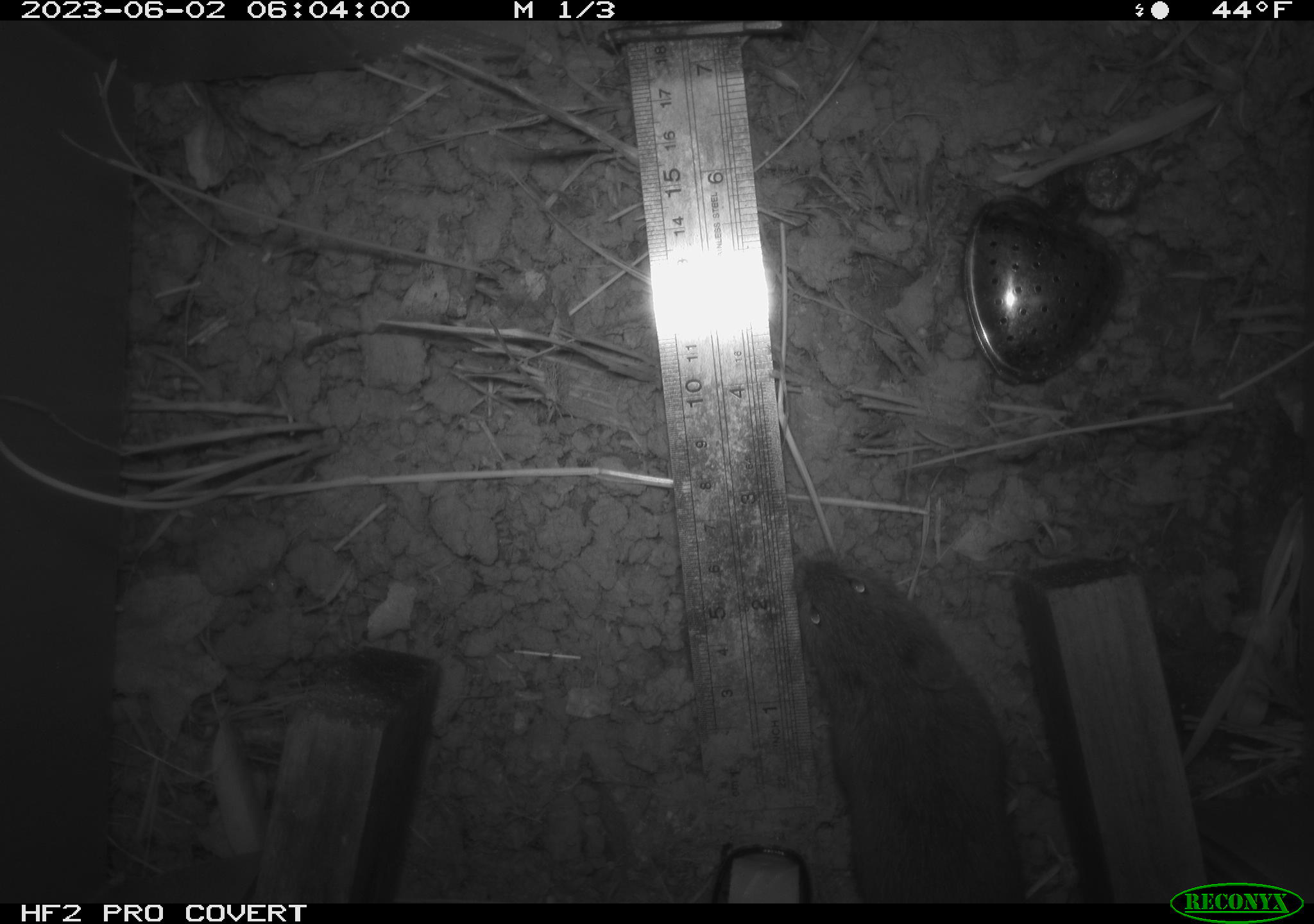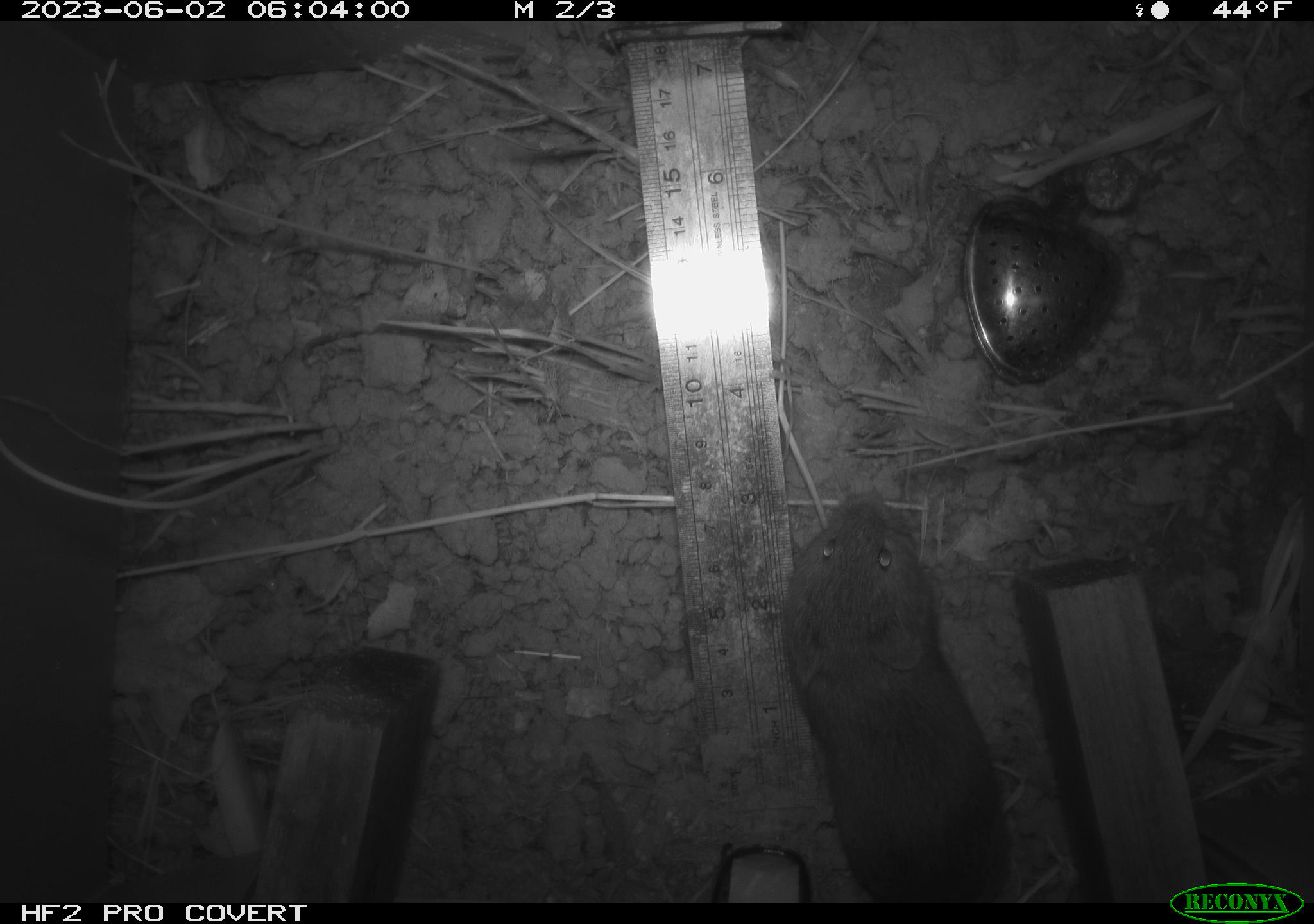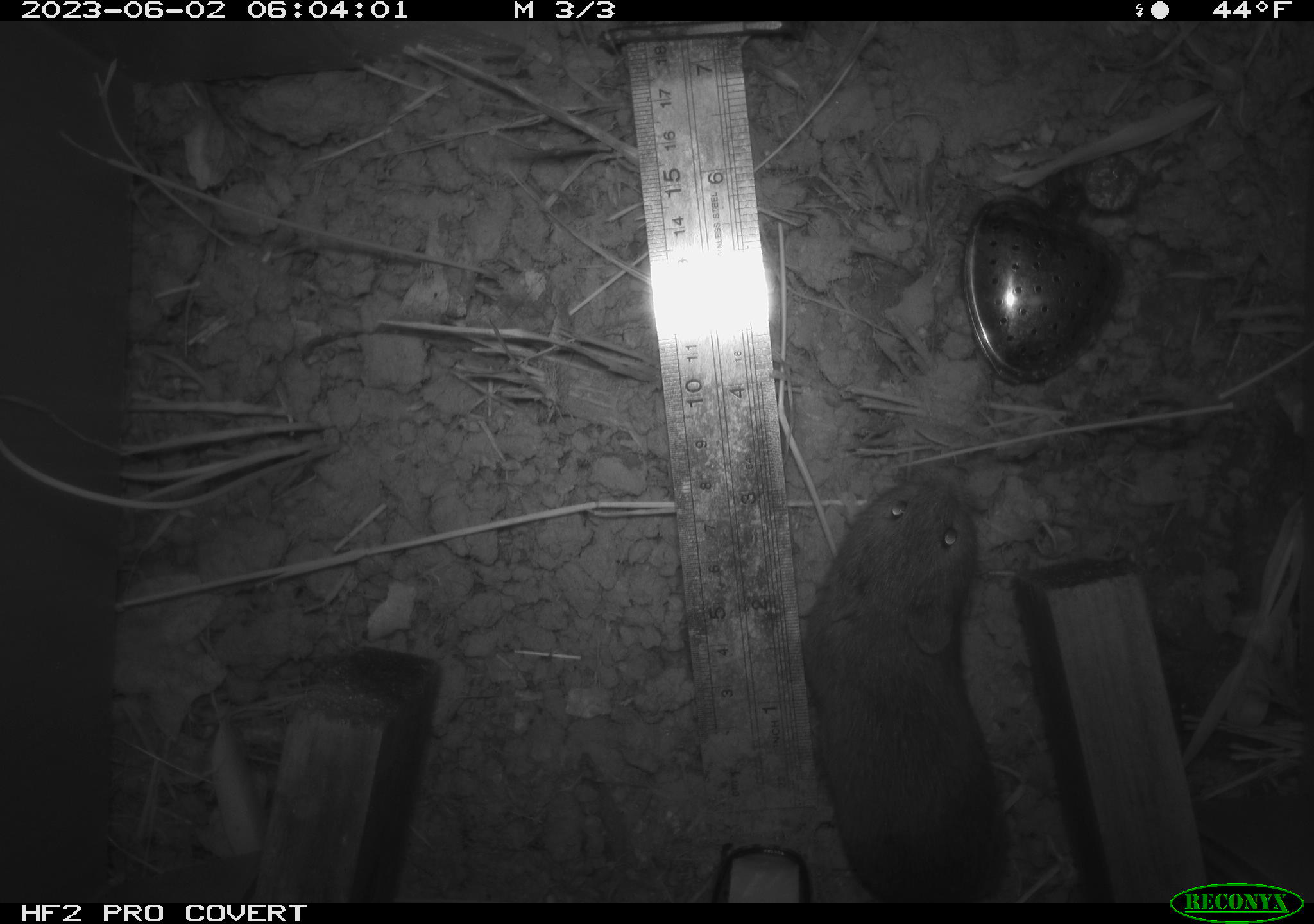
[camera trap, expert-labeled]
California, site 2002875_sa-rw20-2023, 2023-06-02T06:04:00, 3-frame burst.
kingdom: Animalia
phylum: Chordata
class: Mammalia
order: Rodentia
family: Cricetidae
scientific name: Arvicolinae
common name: voles, lemmings, and muskrats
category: arvicolinae subfamily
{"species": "arvicolinae subfamily (voles, lemmings, and muskrats) (Arvicolinae)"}